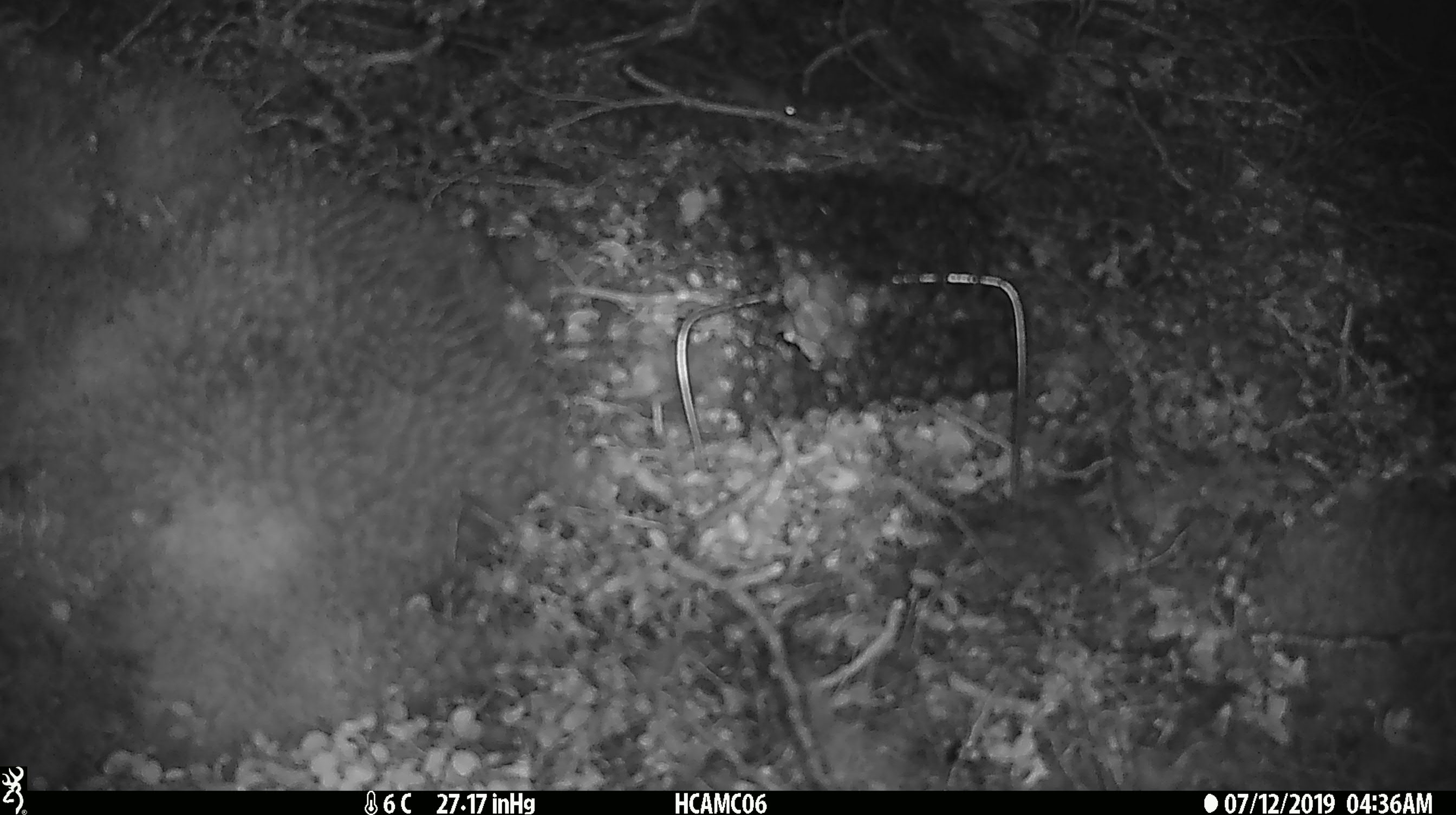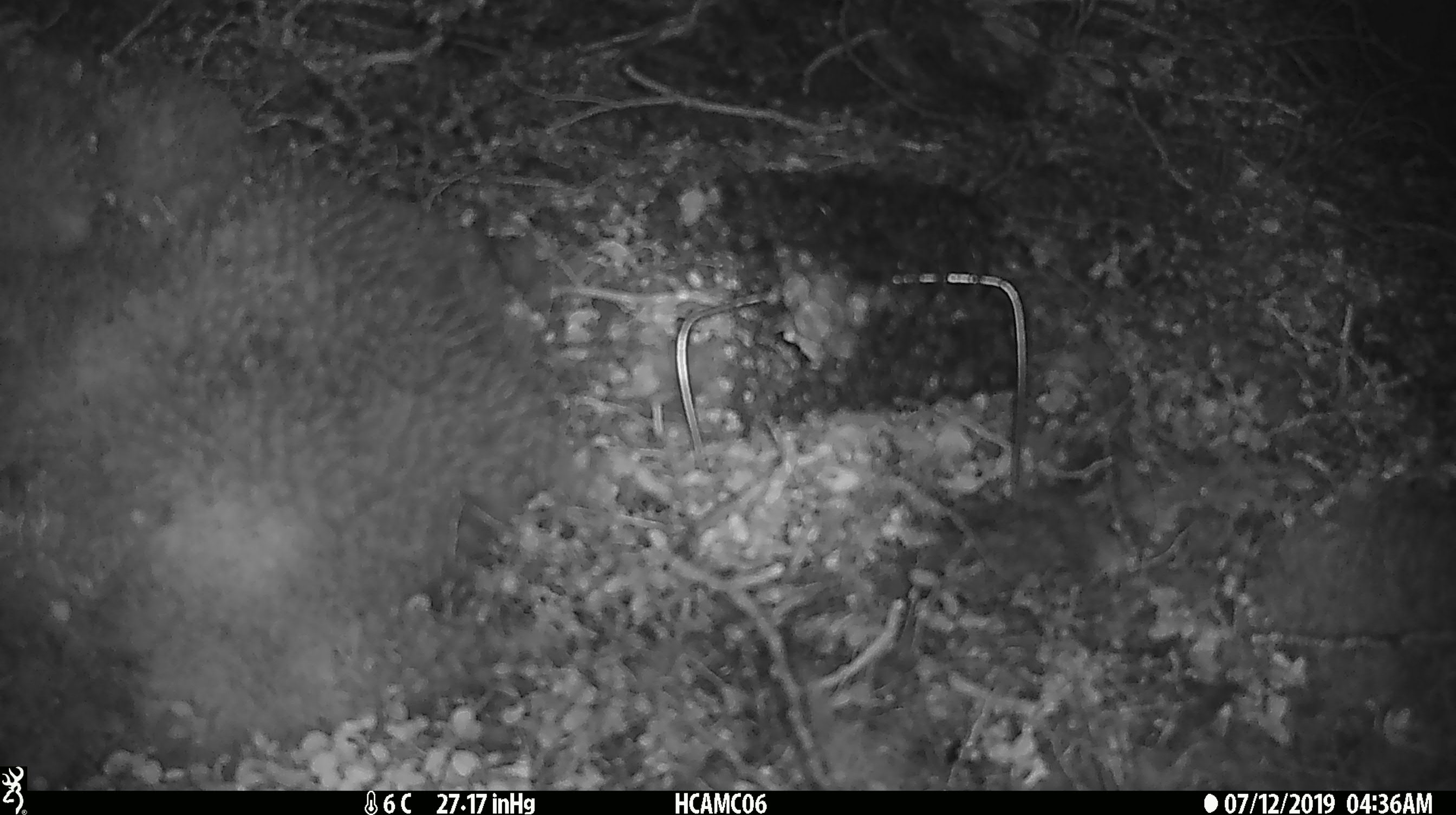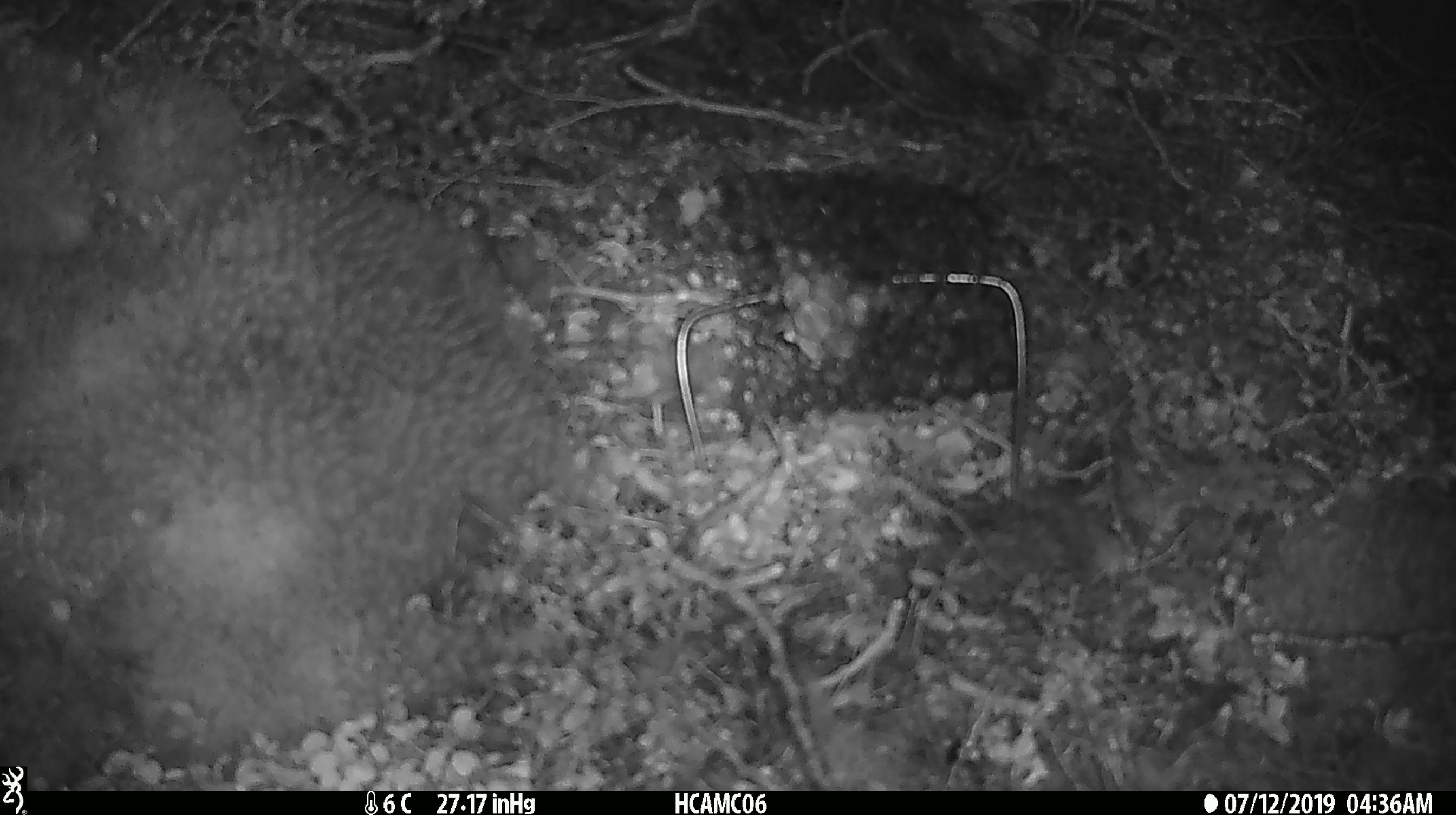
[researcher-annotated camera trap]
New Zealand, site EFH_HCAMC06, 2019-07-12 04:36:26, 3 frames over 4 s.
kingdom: Animalia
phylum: Chordata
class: Mammalia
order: Rodentia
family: Muridae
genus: Mus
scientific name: Mus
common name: mouse